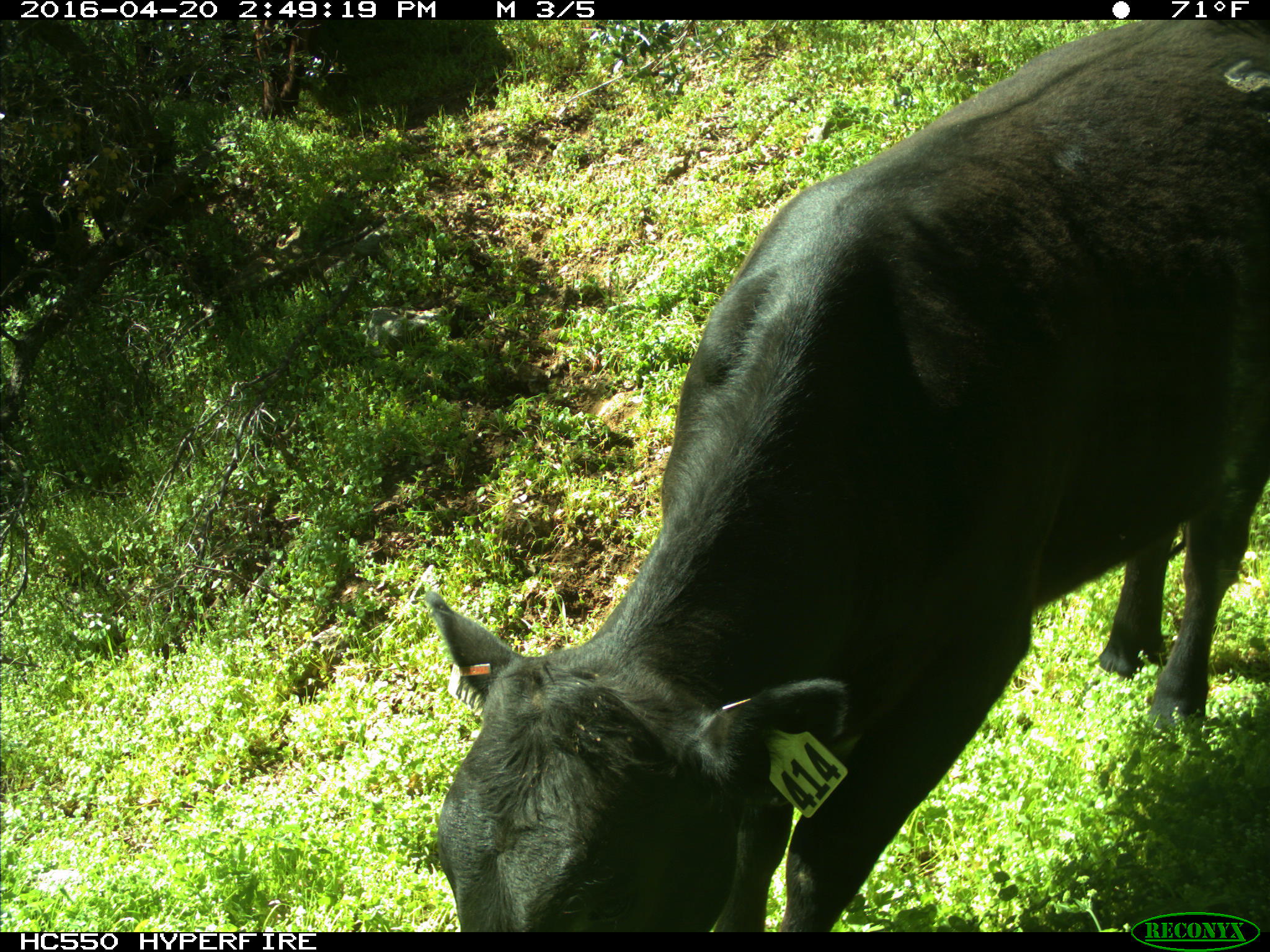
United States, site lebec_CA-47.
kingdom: Animalia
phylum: Chordata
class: Mammalia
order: Artiodactyla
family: Bovidae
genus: Bos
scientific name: Bos taurus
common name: domestic cow